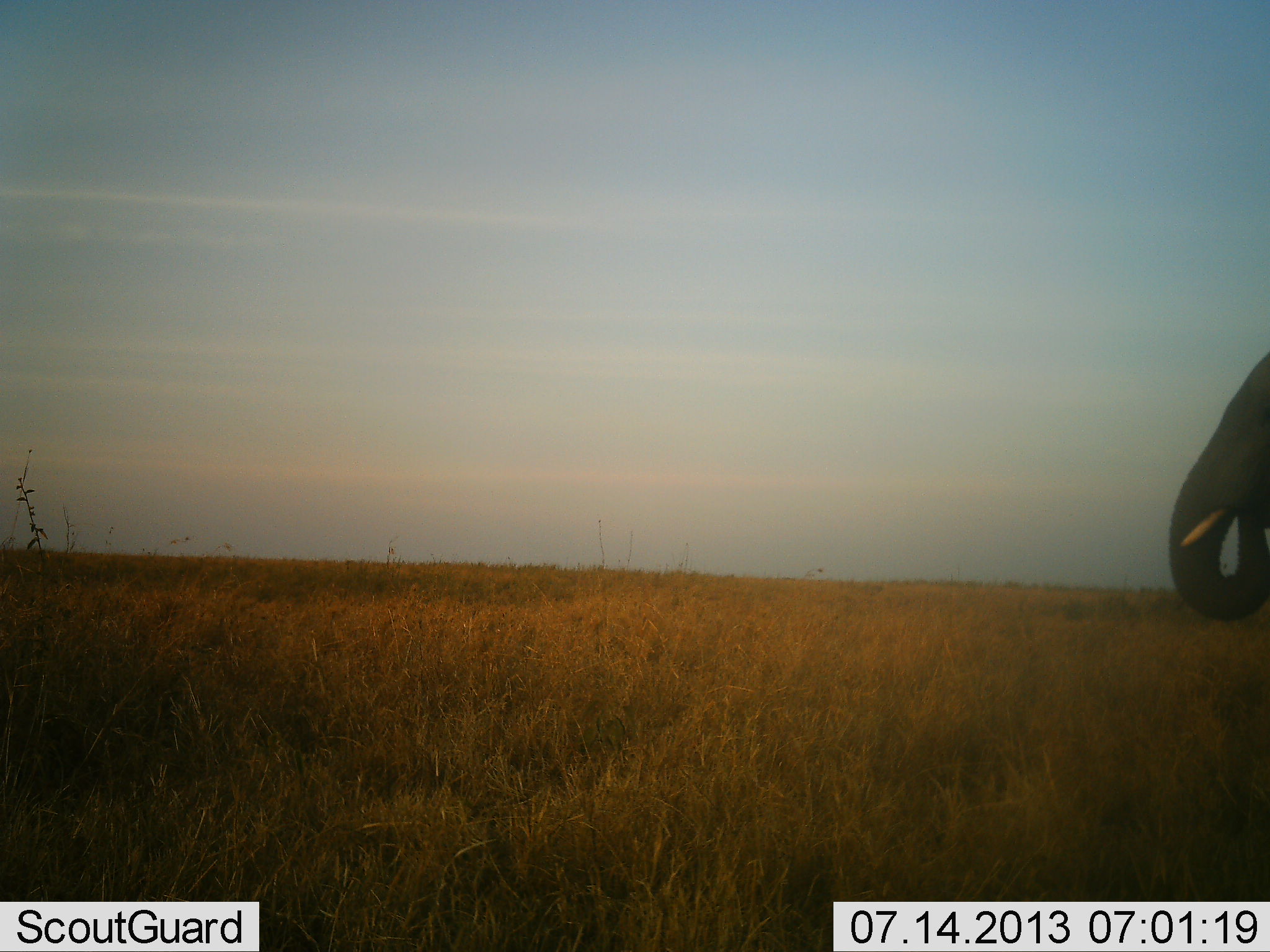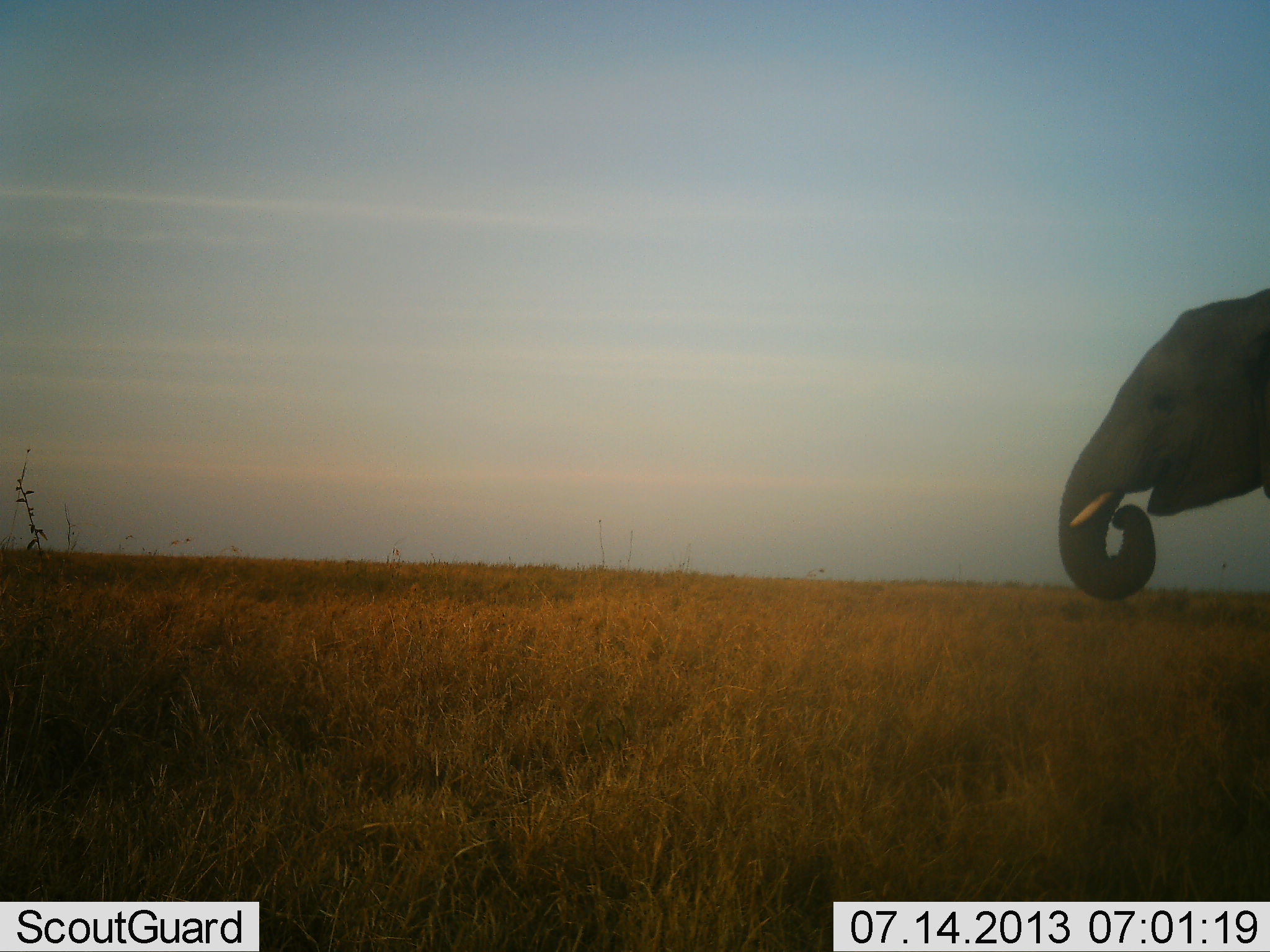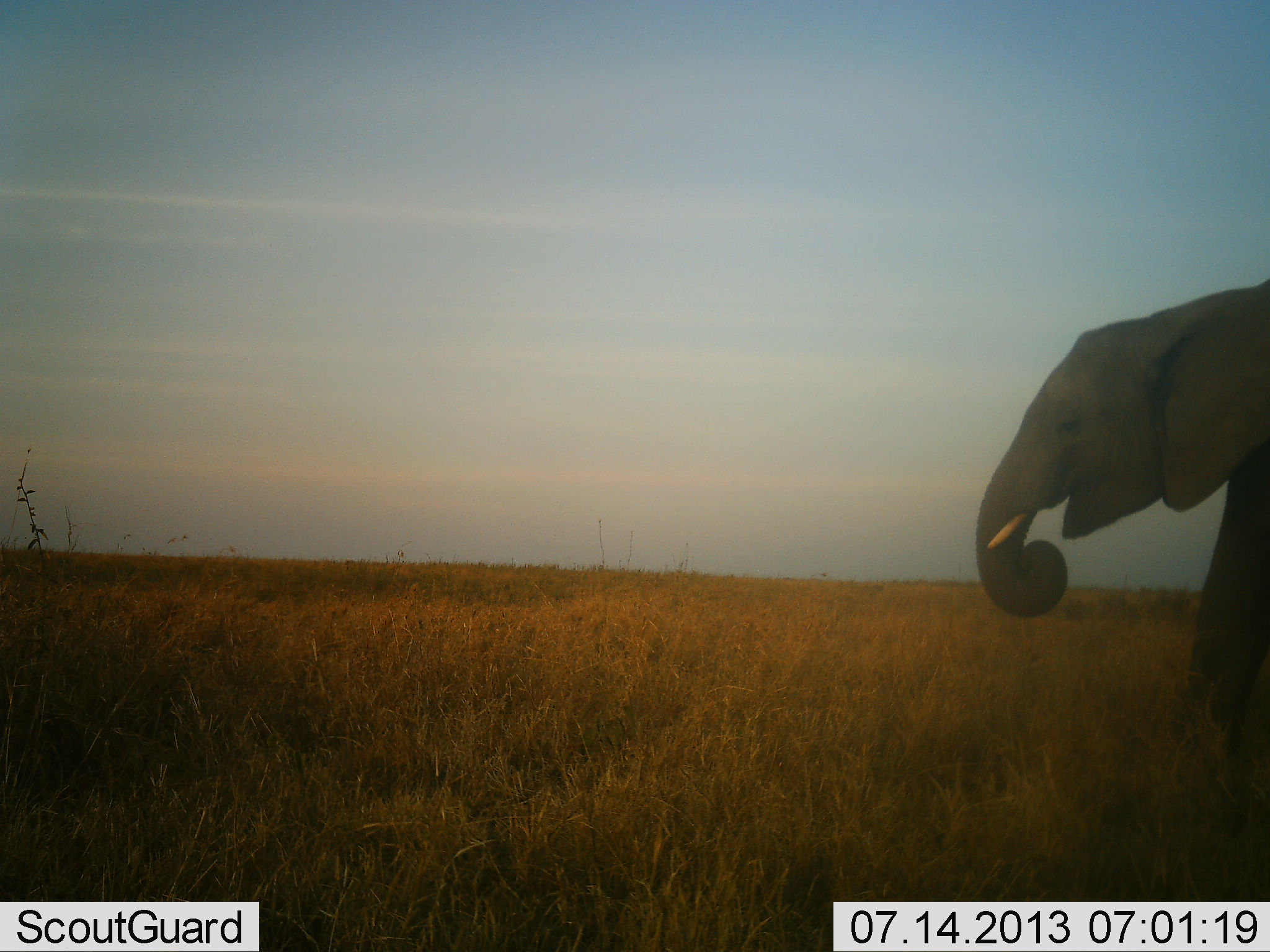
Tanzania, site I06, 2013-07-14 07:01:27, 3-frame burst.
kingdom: Animalia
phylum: Chordata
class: Mammalia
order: Proboscidea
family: Elephantidae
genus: Loxodonta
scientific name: Loxodonta africana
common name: african bush elephant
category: elephant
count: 1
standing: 12%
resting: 0%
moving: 91%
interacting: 0%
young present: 3%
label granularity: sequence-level